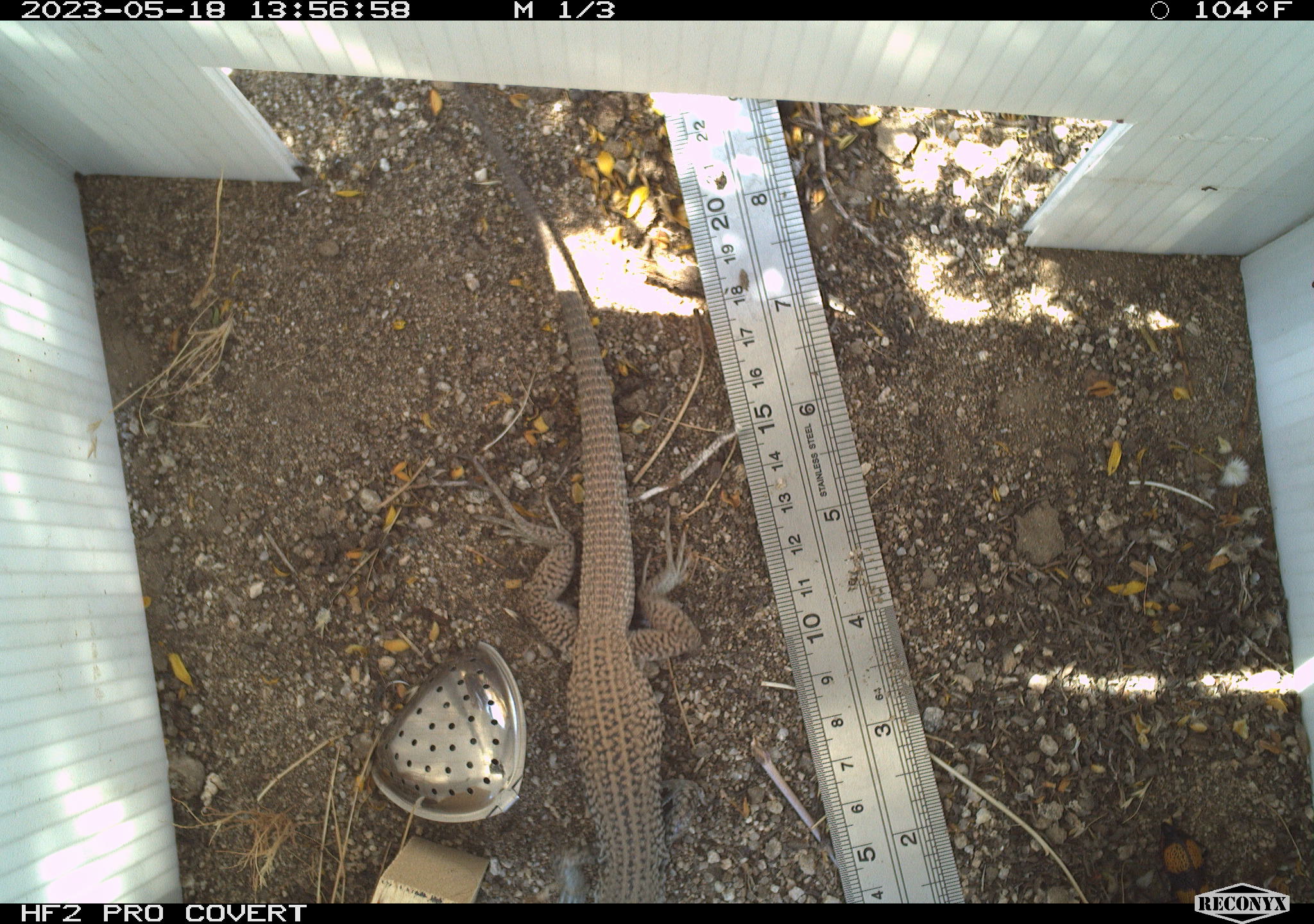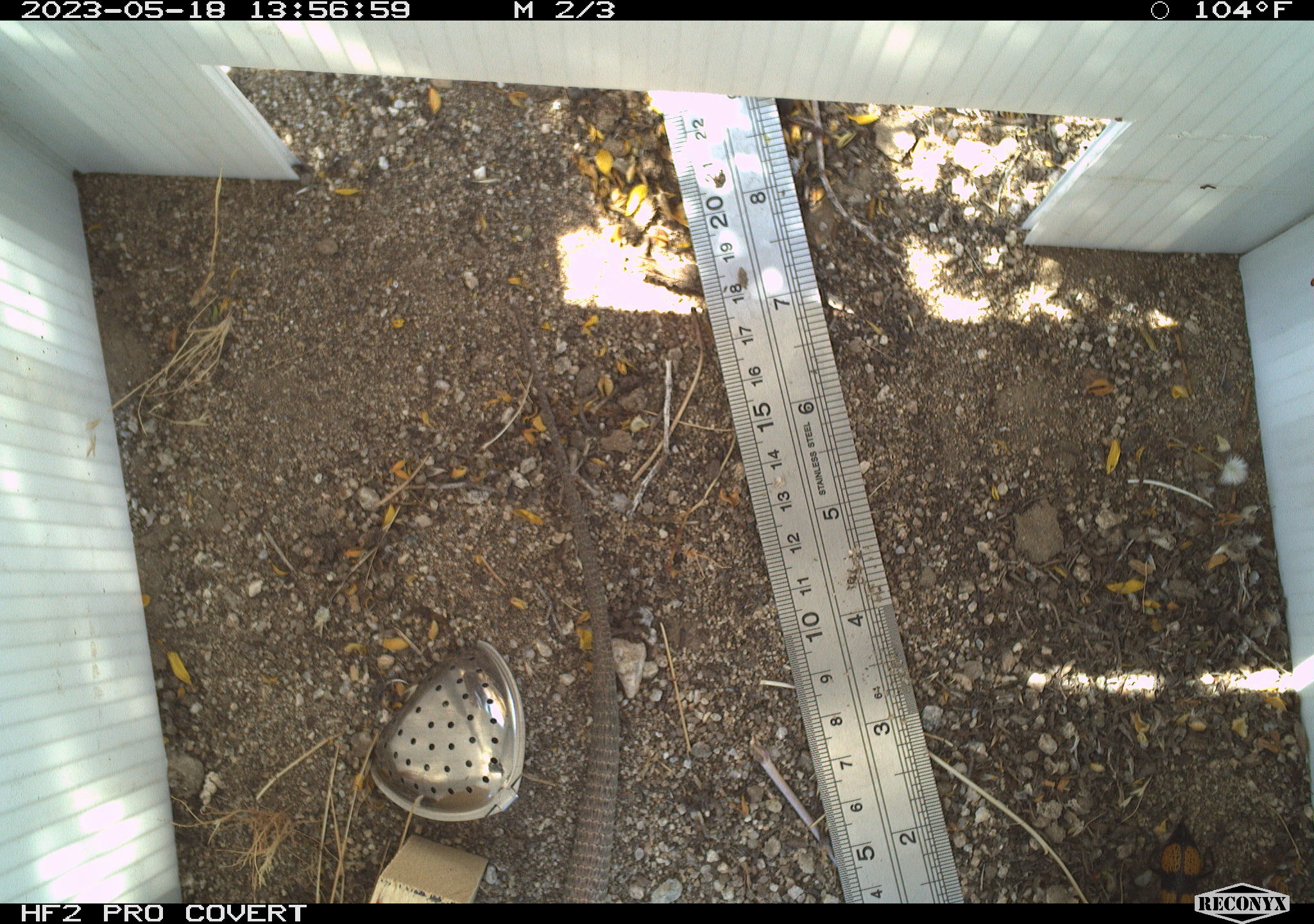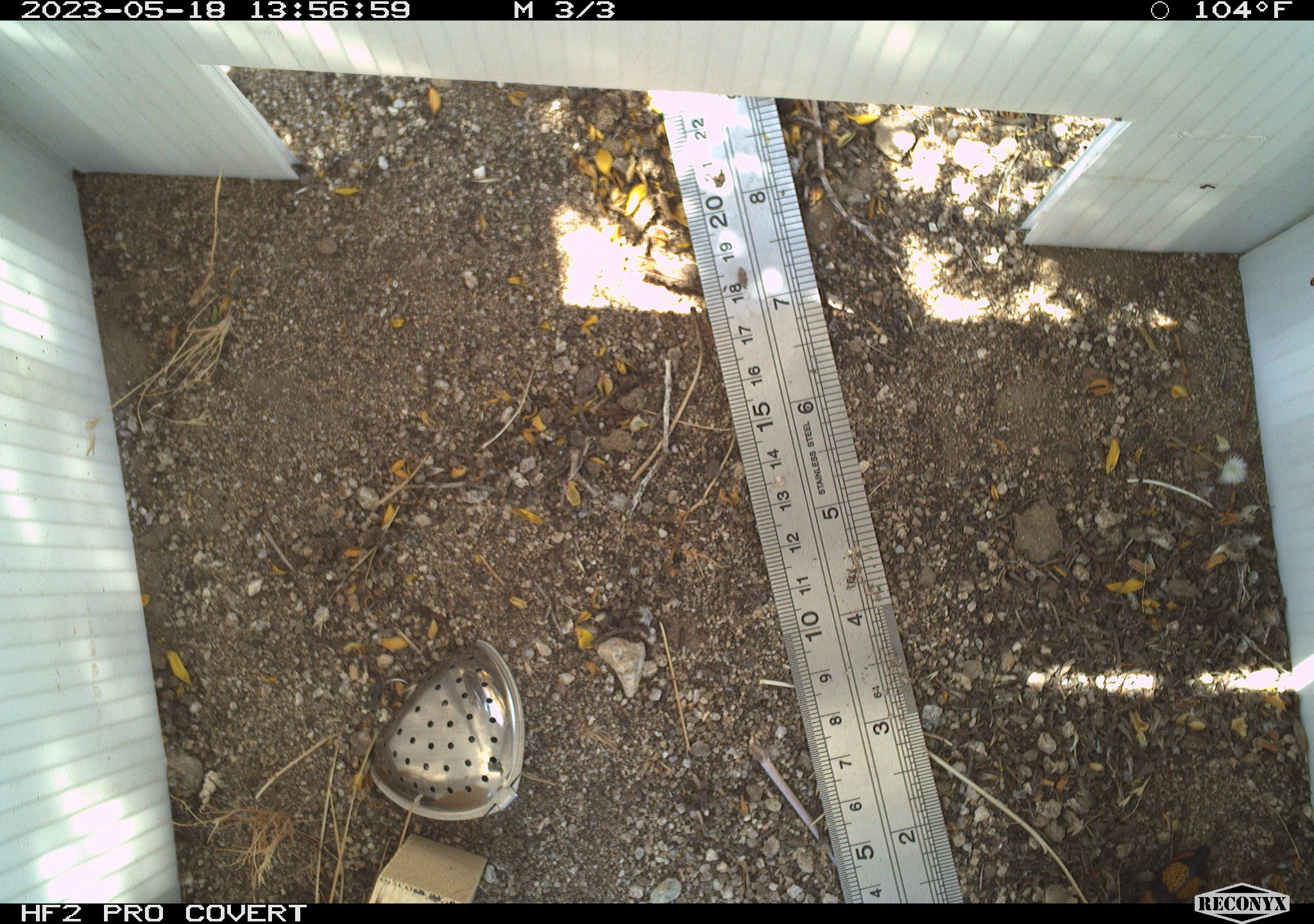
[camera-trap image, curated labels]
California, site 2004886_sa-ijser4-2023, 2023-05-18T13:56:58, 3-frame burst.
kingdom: Animalia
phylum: Chordata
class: Reptilia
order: Squamata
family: Teiidae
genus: Aspidoscelis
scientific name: Aspidoscelis tigris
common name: western whiptail